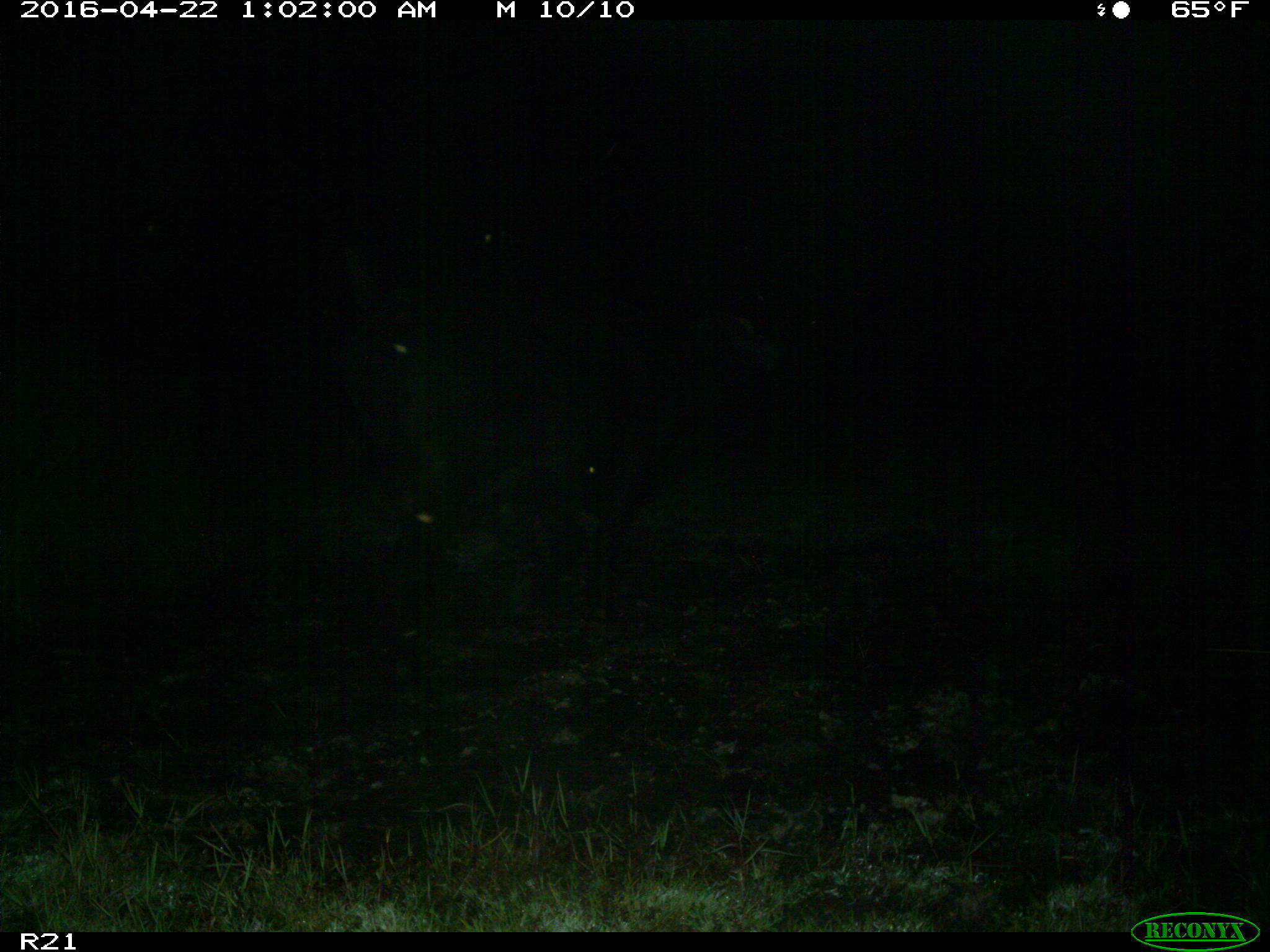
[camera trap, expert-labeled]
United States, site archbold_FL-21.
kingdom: Animalia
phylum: Chordata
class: Mammalia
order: Artiodactyla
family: Bovidae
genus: Bos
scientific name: Bos taurus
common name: domestic cow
Bos taurus (domestic cow).